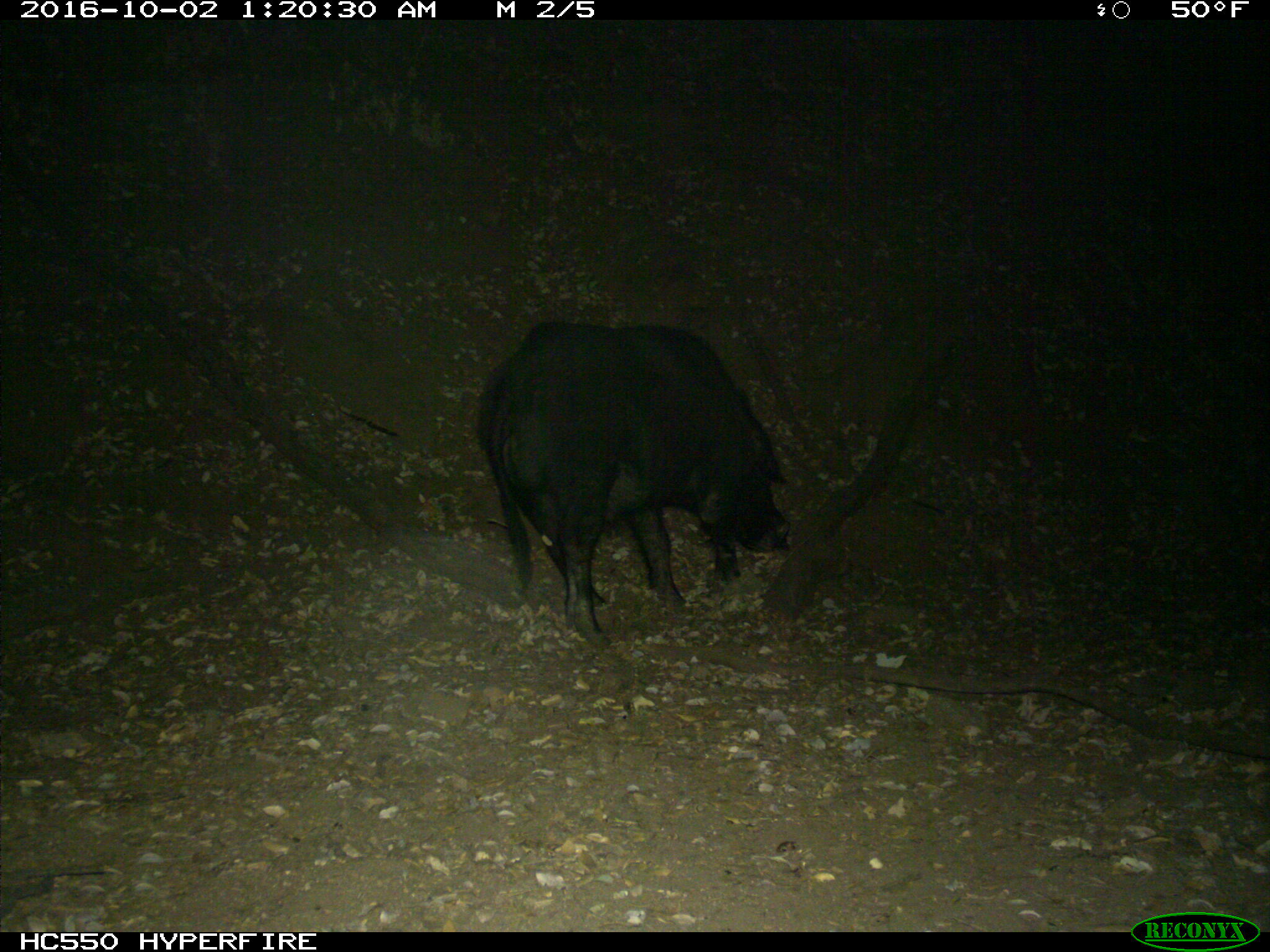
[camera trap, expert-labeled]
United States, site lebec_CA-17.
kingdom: Animalia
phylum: Chordata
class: Mammalia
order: Artiodactyla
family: Suidae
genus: Sus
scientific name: Sus scrofa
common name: wild boar